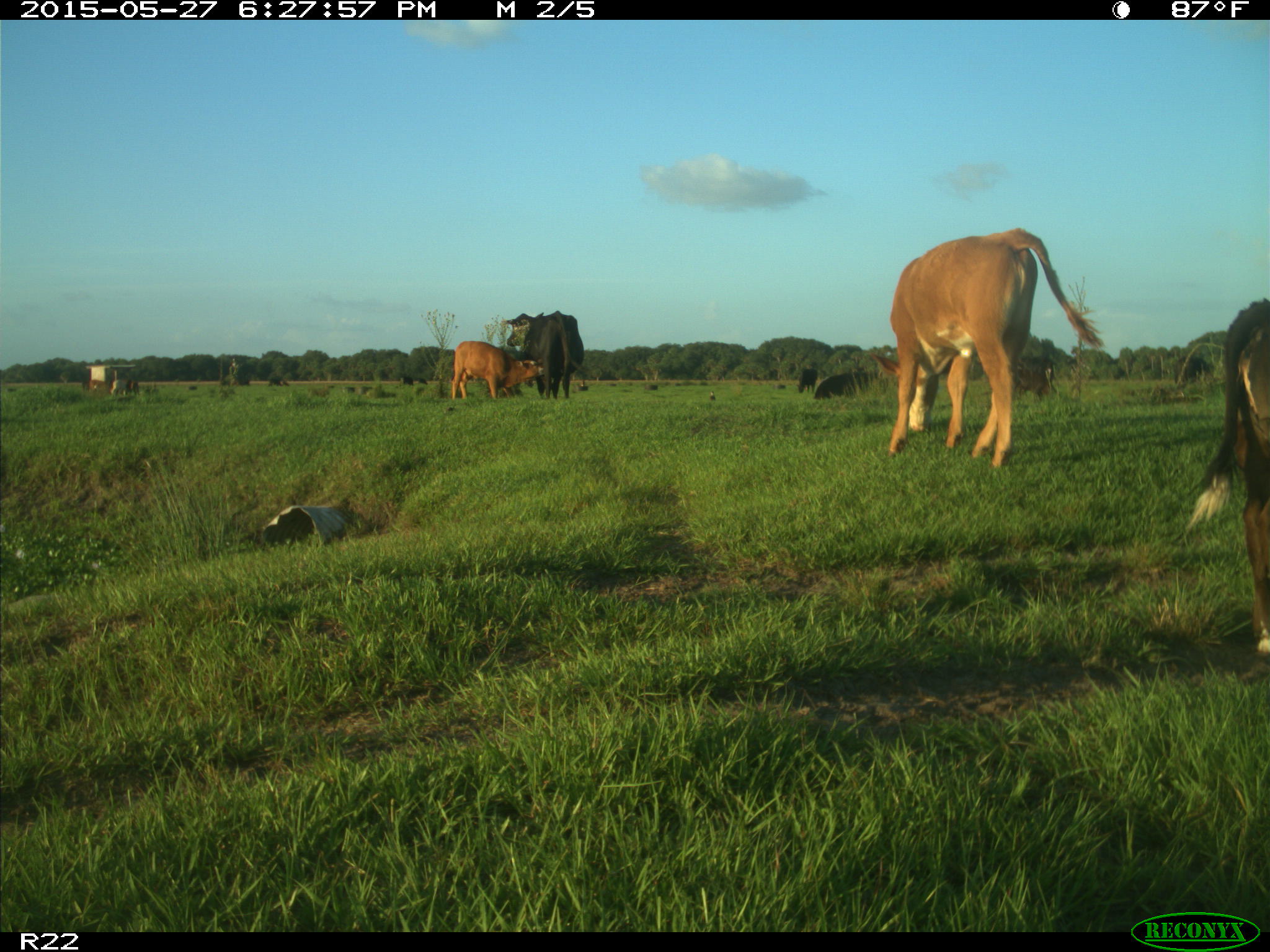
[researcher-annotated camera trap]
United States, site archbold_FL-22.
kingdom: Animalia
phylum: Chordata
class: Mammalia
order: Artiodactyla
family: Bovidae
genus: Bos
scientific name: Bos taurus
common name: domestic cow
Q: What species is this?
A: Bos taurus (domestic cow).